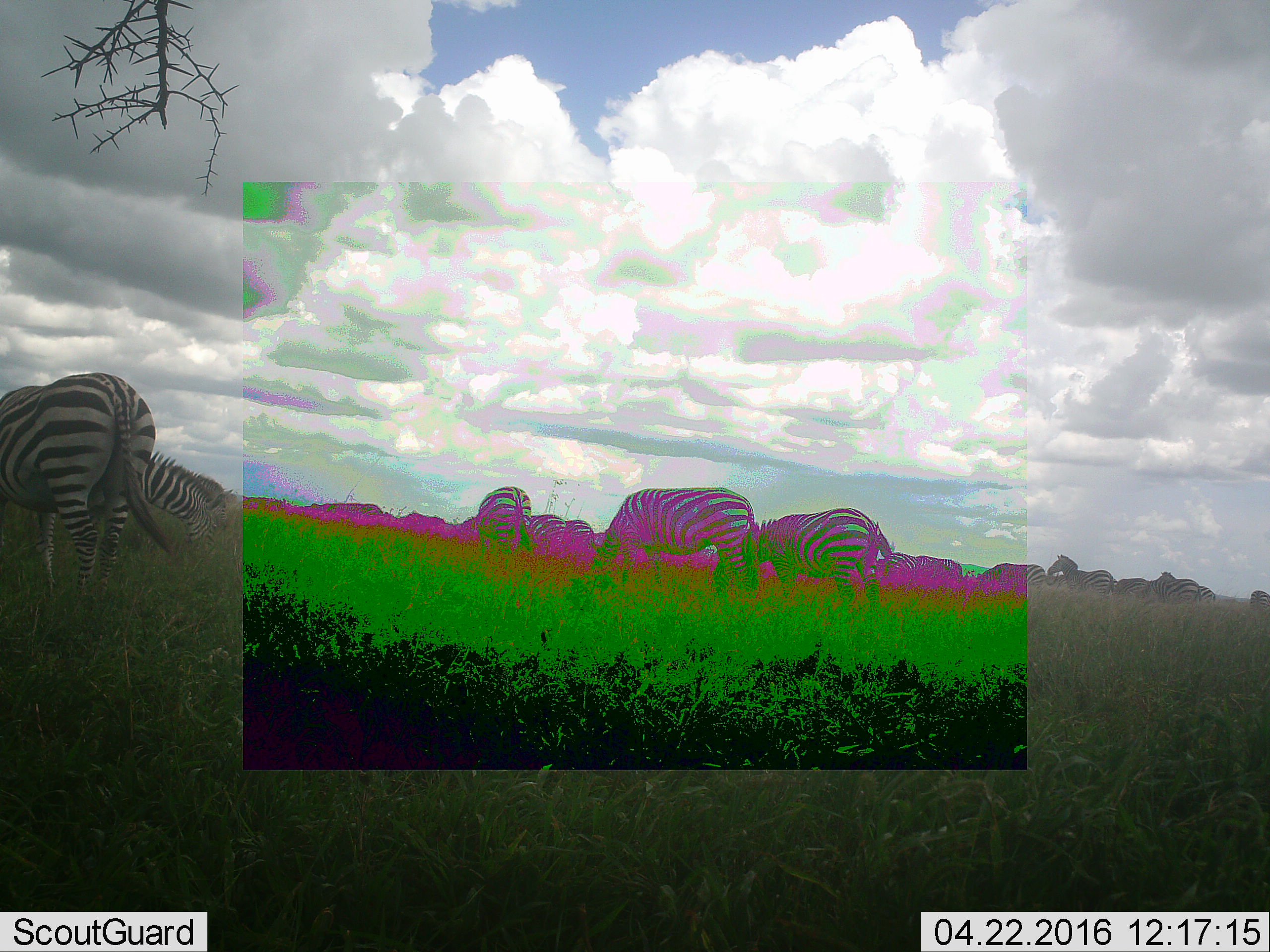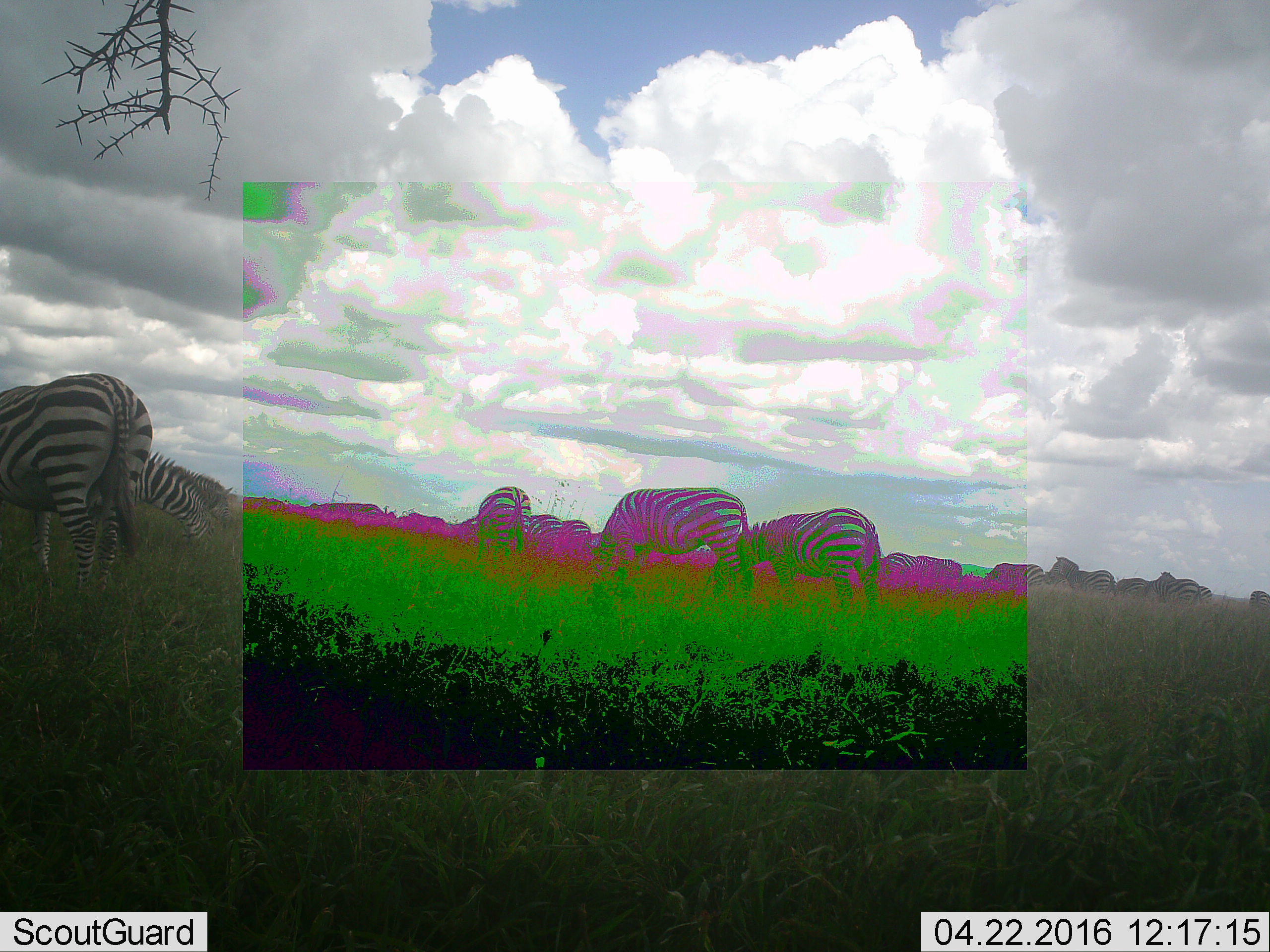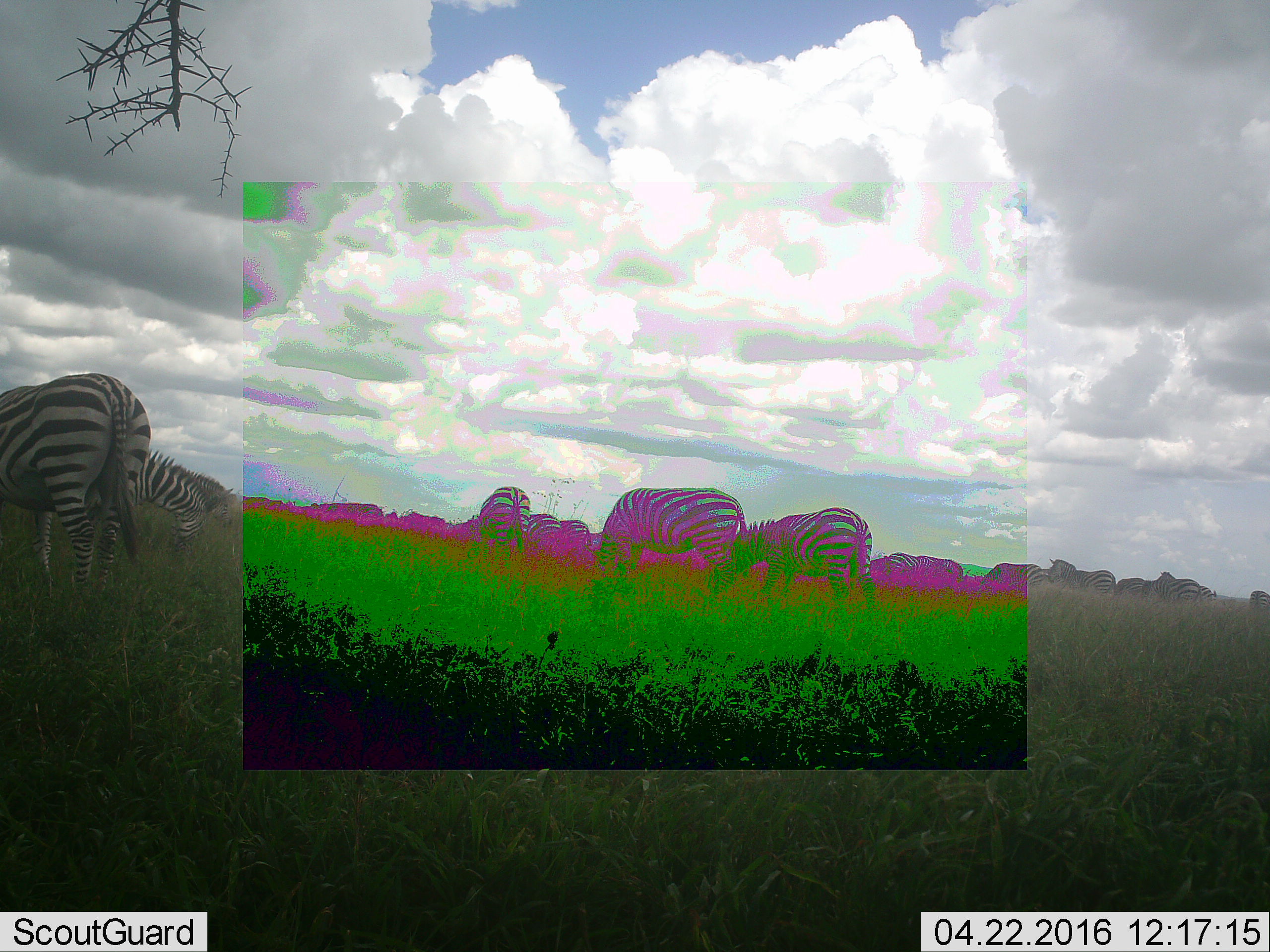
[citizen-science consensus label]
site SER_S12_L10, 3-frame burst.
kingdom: Animalia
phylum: Chordata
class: Mammalia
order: Perissodactyla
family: Equidae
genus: Equus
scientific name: Equus quagga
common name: plains zebra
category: zebraplains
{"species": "zebraplains (plains zebra) (Equus quagga)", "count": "11-50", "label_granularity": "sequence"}